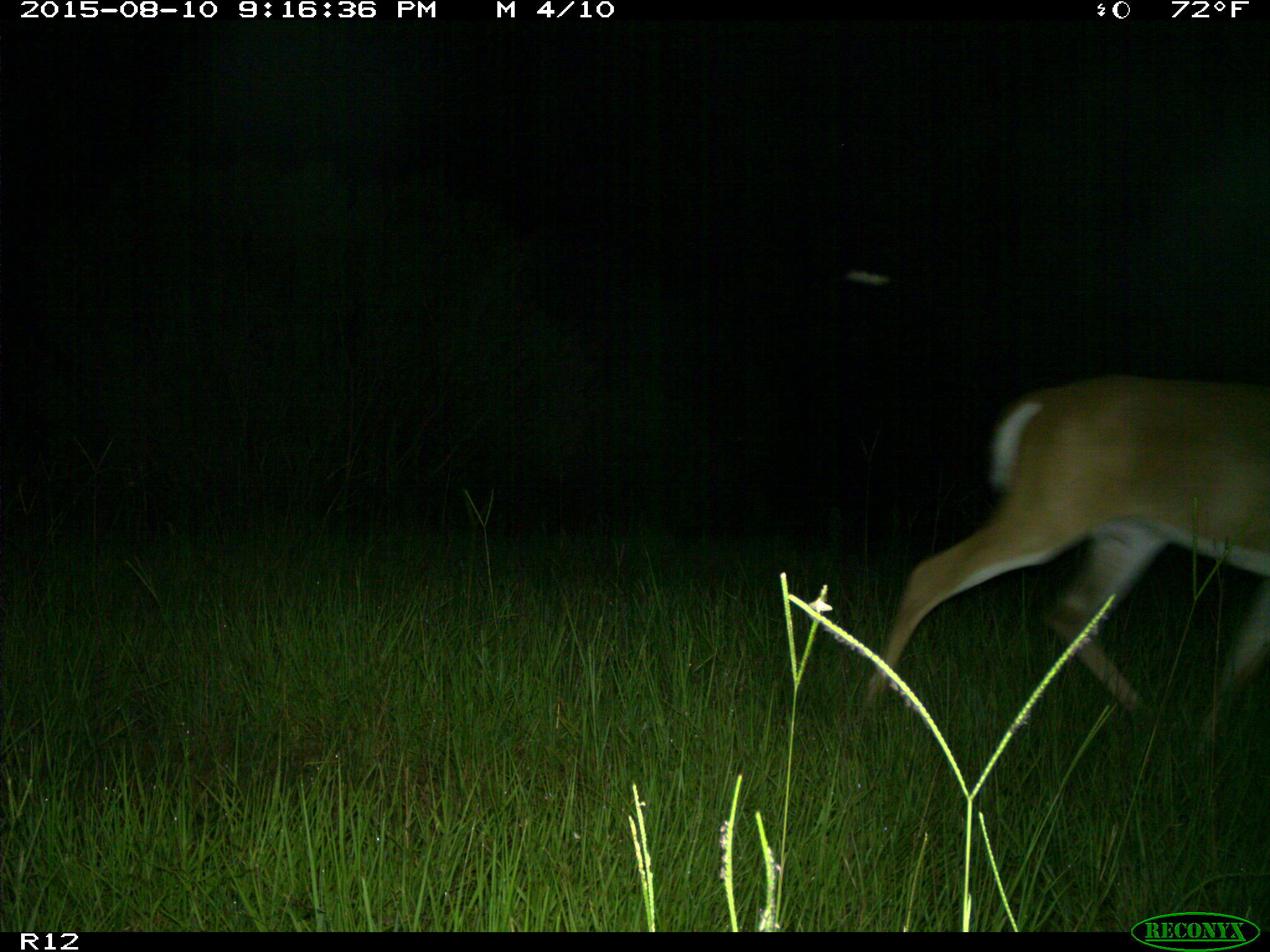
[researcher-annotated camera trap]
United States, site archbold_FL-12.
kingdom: Animalia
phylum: Chordata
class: Mammalia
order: Artiodactyla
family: Cervidae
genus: Odocoileus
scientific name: Odocoileus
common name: deer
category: unidentified deer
Unidentified deer (deer) (Odocoileus).